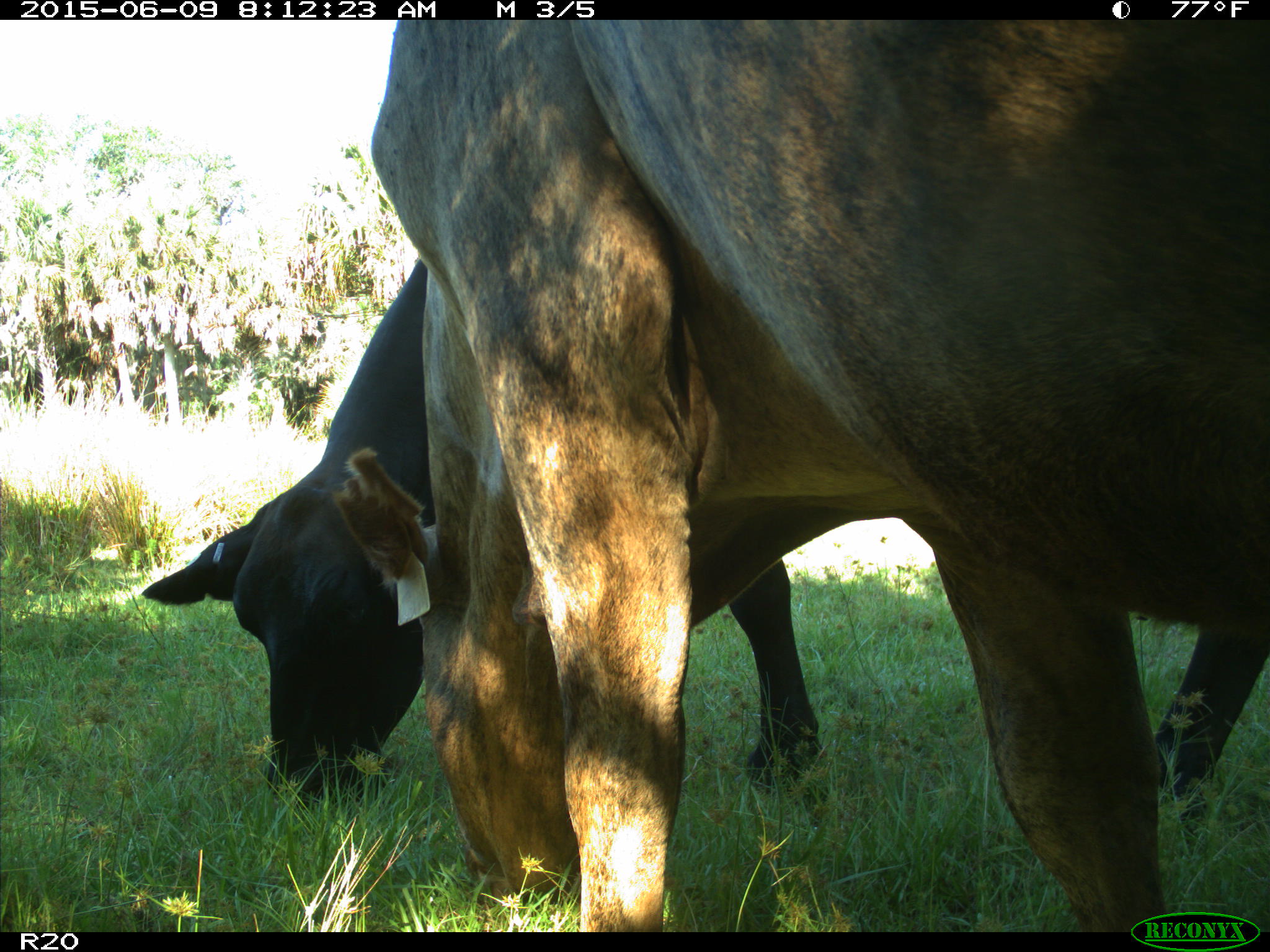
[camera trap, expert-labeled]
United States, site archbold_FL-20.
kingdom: Animalia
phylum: Chordata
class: Mammalia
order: Artiodactyla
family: Bovidae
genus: Bos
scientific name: Bos taurus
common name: domestic cow